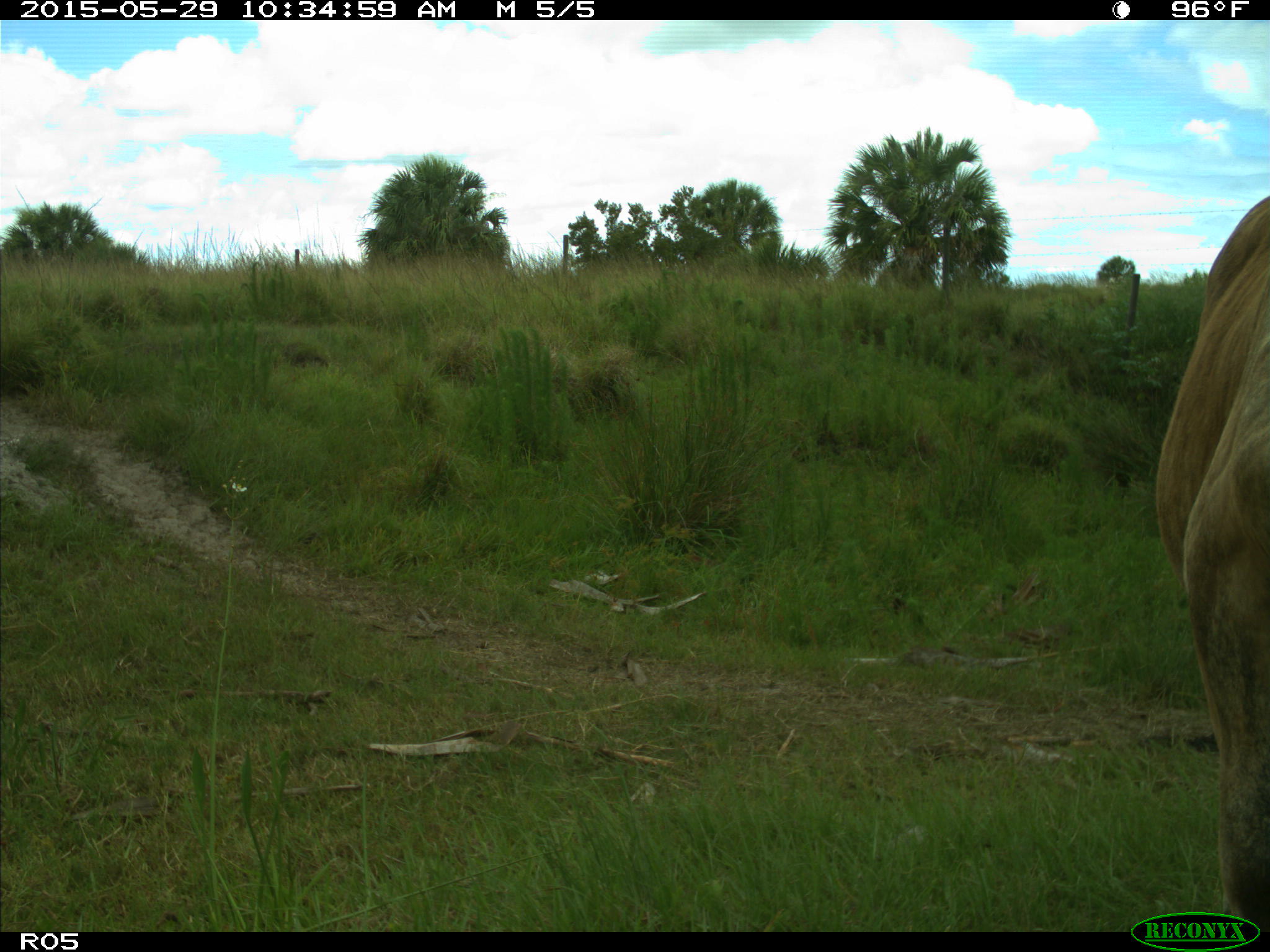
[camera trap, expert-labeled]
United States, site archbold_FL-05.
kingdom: Animalia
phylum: Chordata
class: Mammalia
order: Artiodactyla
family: Bovidae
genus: Bos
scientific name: Bos taurus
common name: domestic cow